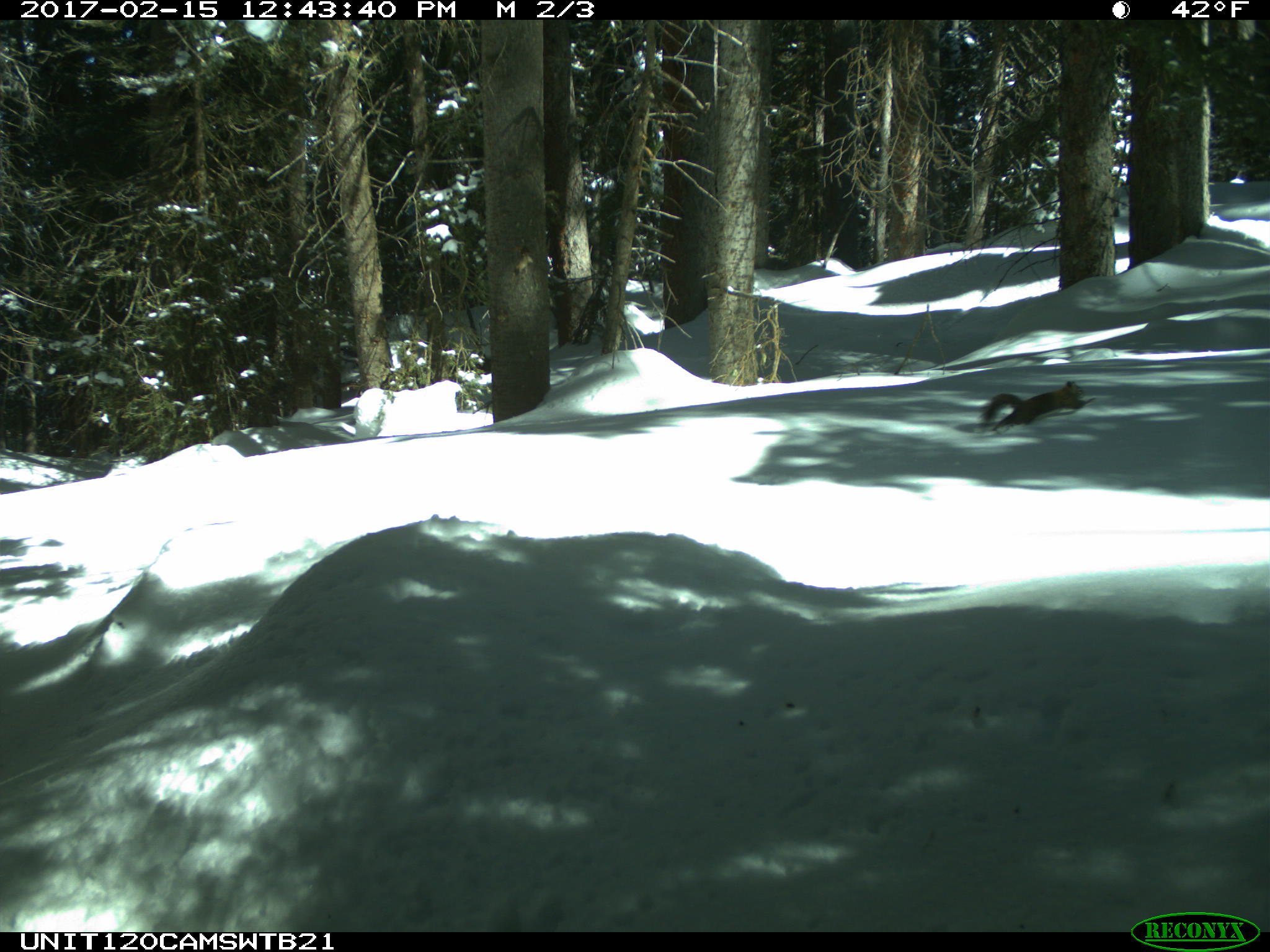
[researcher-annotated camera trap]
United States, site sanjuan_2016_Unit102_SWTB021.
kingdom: Animalia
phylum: Chordata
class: Mammalia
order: Rodentia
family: Sciuridae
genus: Tamiasciurus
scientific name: Tamiasciurus hudsonicus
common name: american red squirrel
Tamiasciurus hudsonicus (american red squirrel).